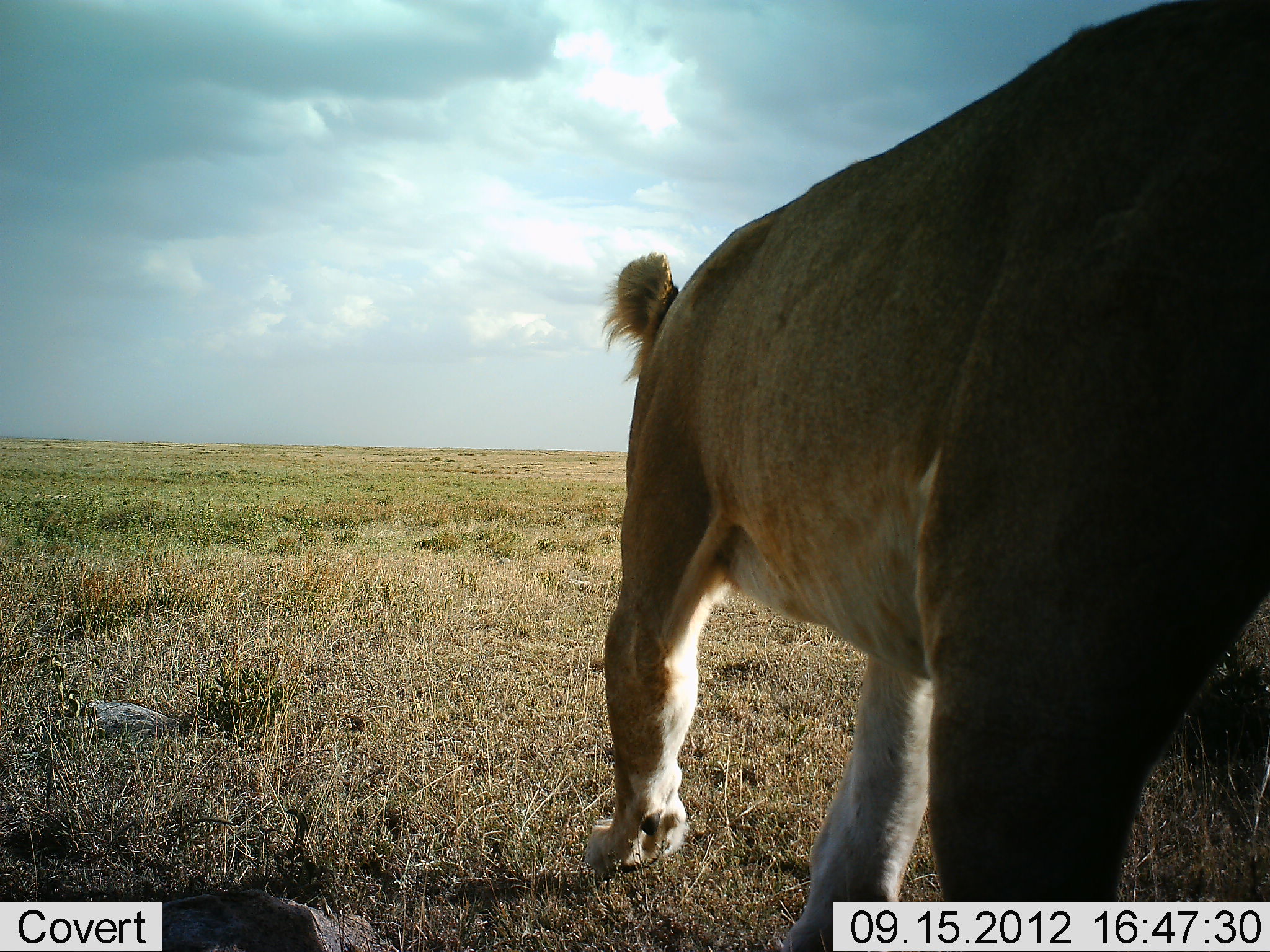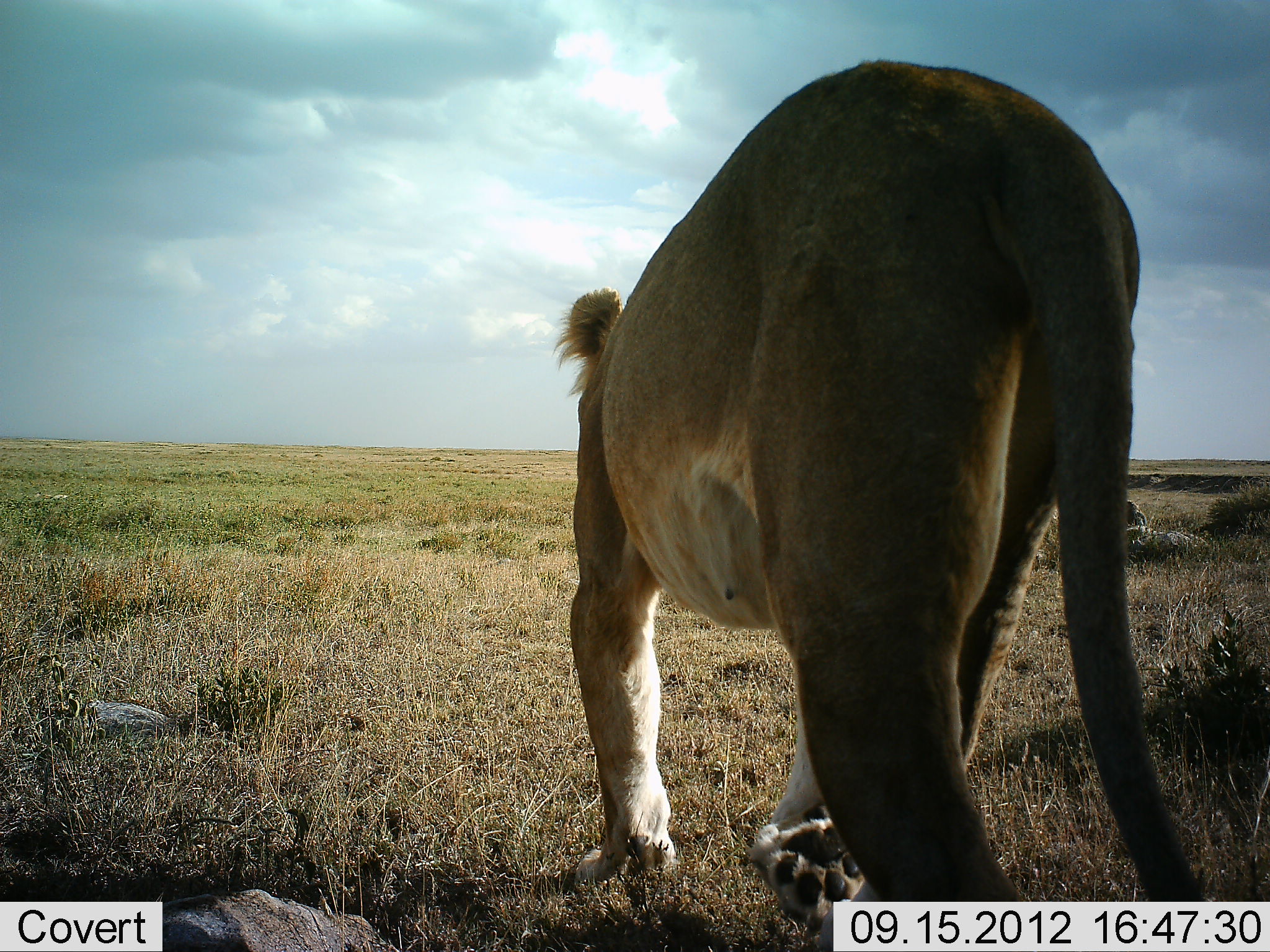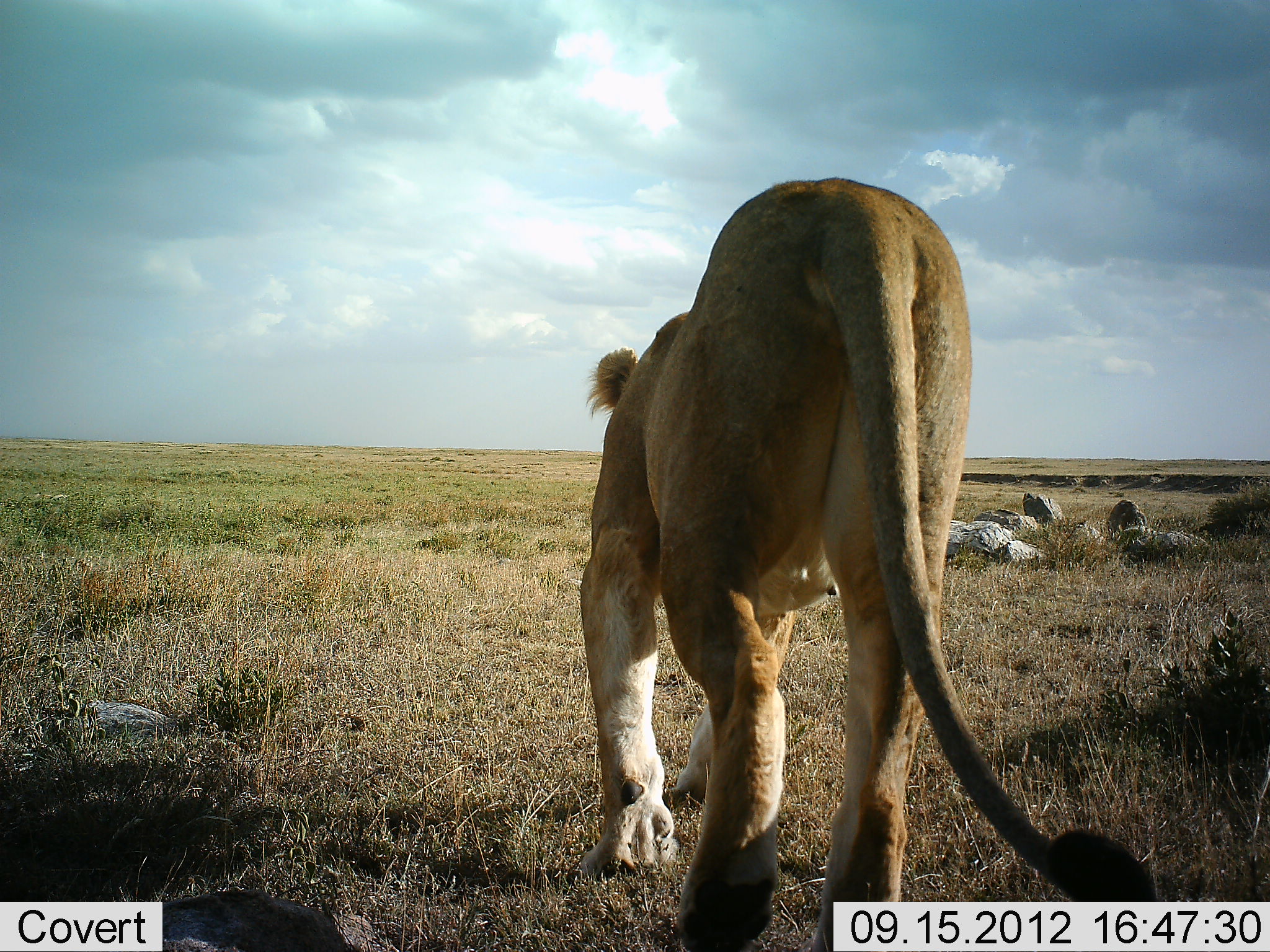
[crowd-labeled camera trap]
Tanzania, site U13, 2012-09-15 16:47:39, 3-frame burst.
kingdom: Animalia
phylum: Chordata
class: Mammalia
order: Carnivora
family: Felidae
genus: Panthera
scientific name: Panthera leo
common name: lion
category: lionfemale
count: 1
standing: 10%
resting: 0%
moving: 100%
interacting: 0%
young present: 0%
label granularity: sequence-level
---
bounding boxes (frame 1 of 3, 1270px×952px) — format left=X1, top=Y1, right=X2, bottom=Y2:
animal: left=599, top=0, right=1270, bottom=951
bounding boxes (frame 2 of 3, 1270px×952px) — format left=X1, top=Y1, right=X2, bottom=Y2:
animal: left=551, top=57, right=1213, bottom=952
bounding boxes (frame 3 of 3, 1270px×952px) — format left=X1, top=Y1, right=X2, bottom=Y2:
animal: left=578, top=177, right=1163, bottom=952